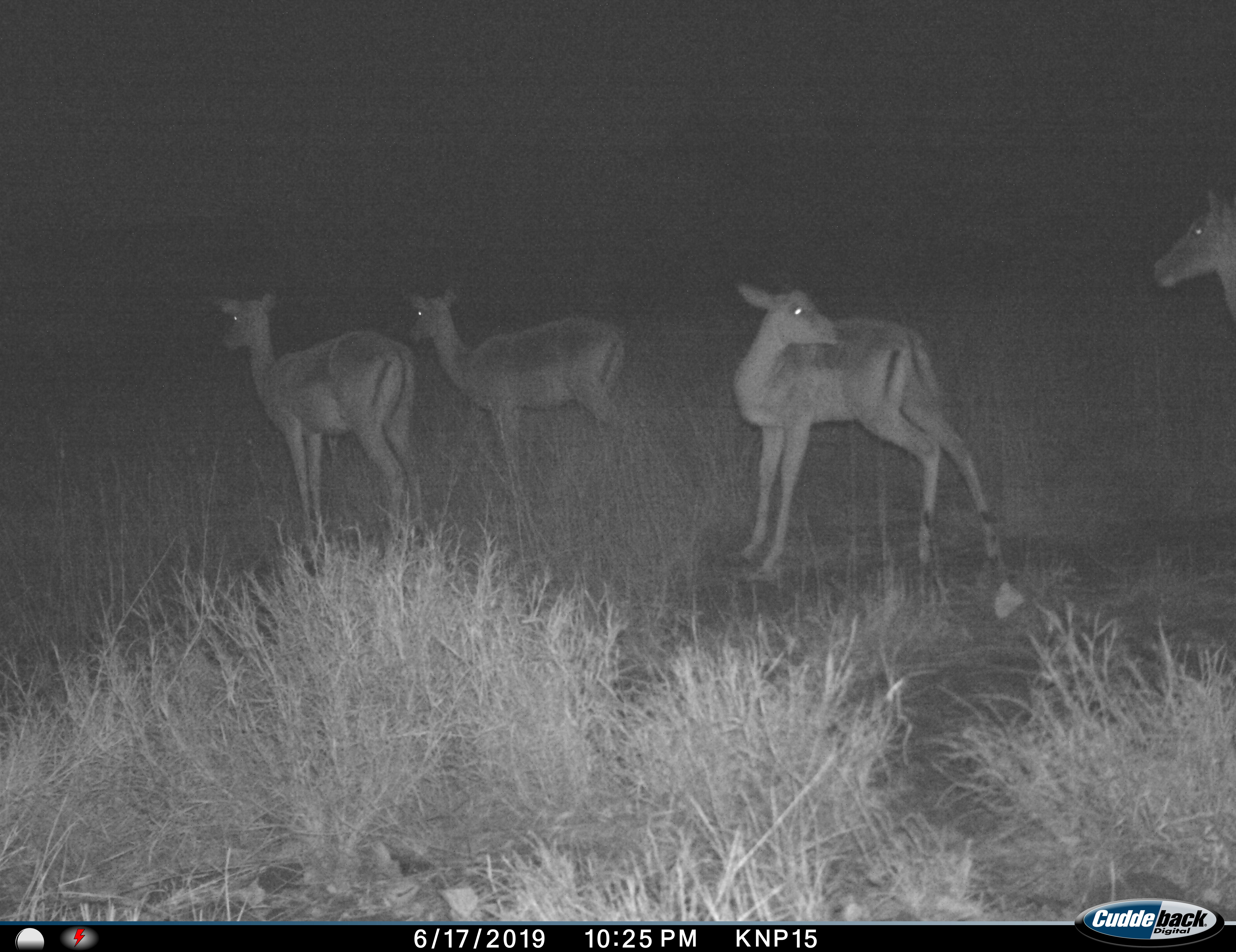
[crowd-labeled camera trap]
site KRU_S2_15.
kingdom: Animalia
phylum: Chordata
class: Mammalia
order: Artiodactyla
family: Bovidae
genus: Aepyceros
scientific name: Aepyceros melampus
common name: impala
Impala (Aepyceros melampus), count 4. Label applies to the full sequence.